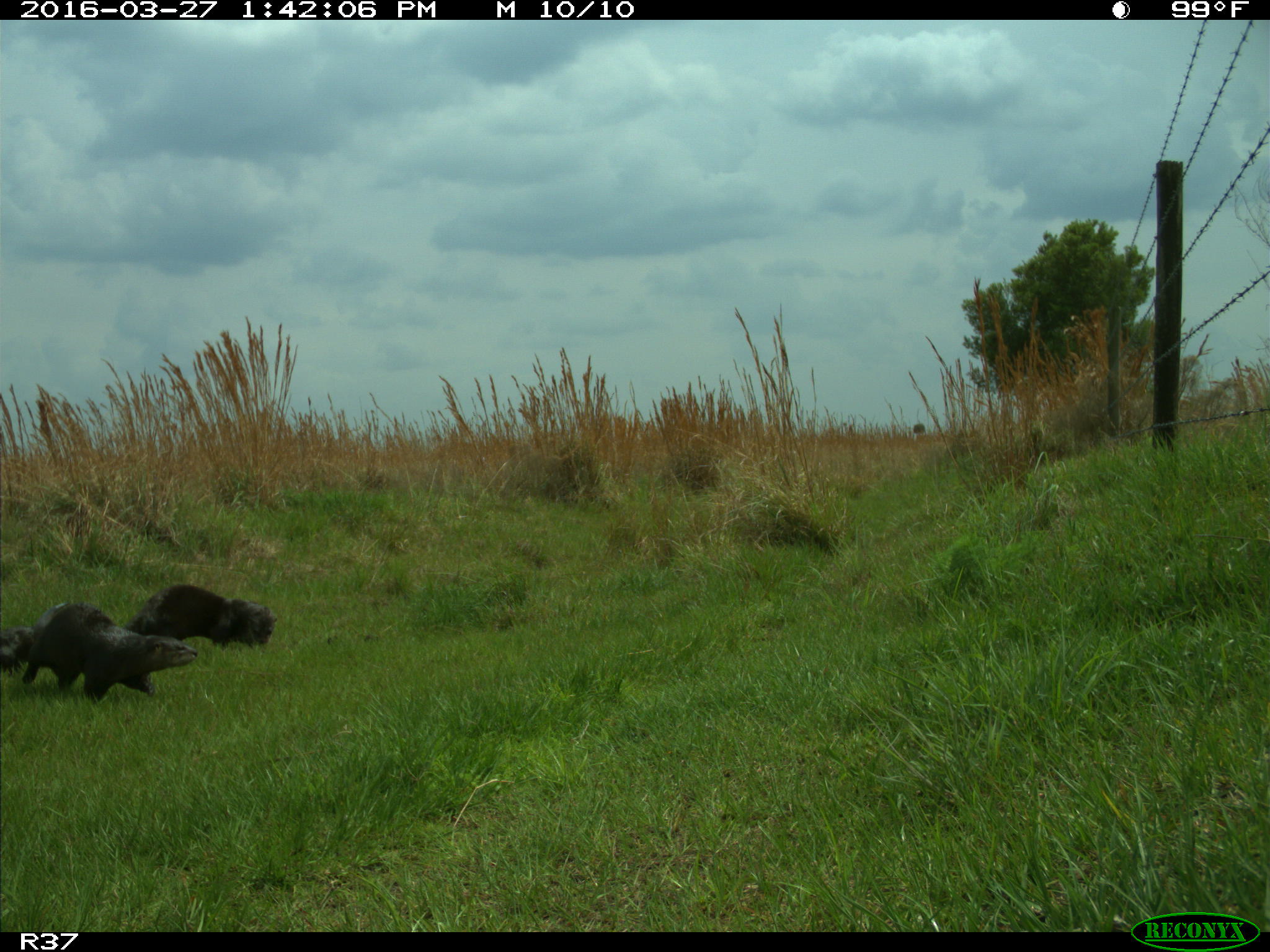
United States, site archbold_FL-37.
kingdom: Animalia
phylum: Chordata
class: Mammalia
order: Carnivora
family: Mustelidae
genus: Lontra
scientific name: Lontra canadensis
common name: north american river otter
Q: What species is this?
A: Lontra canadensis (north american river otter).